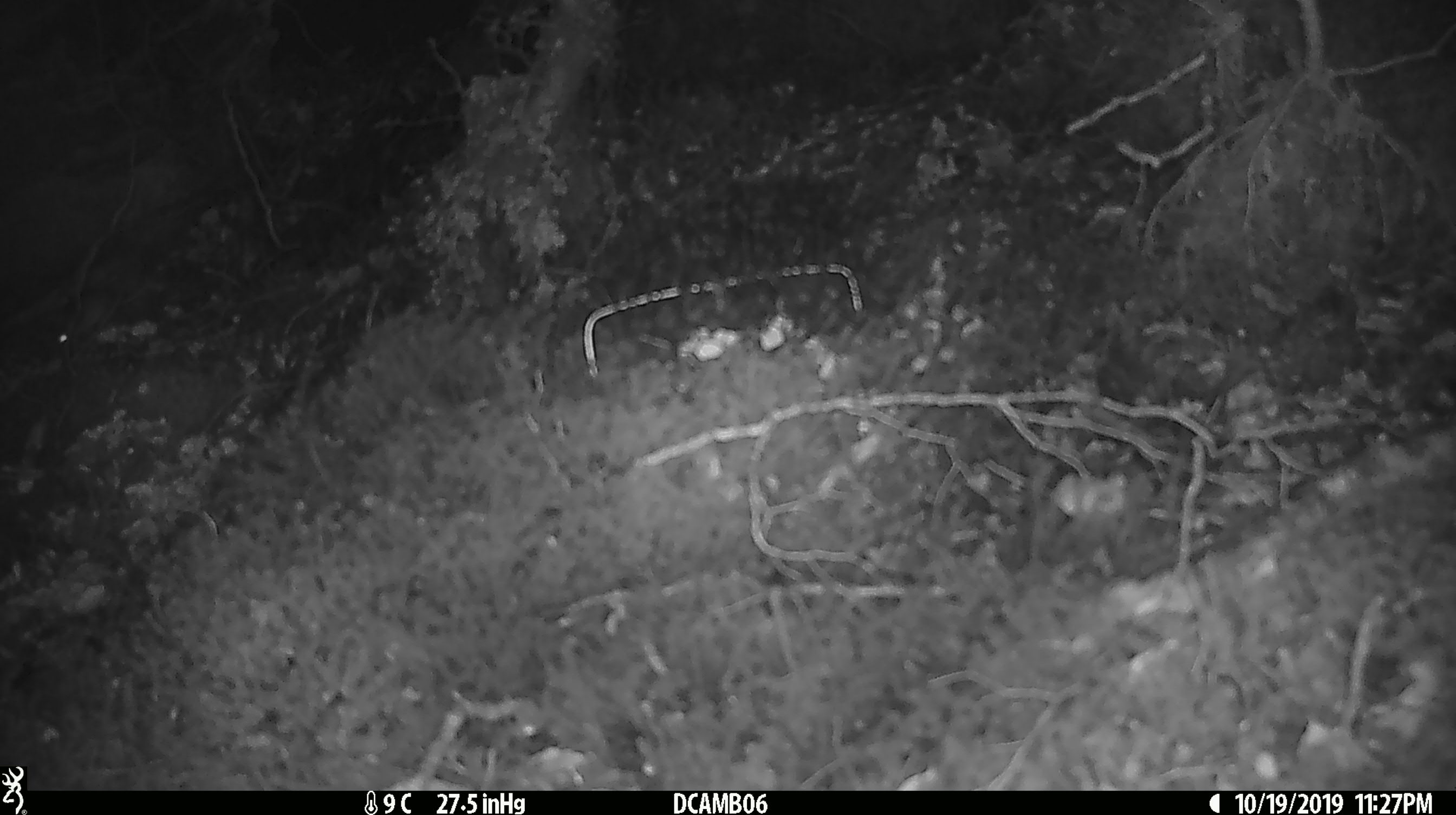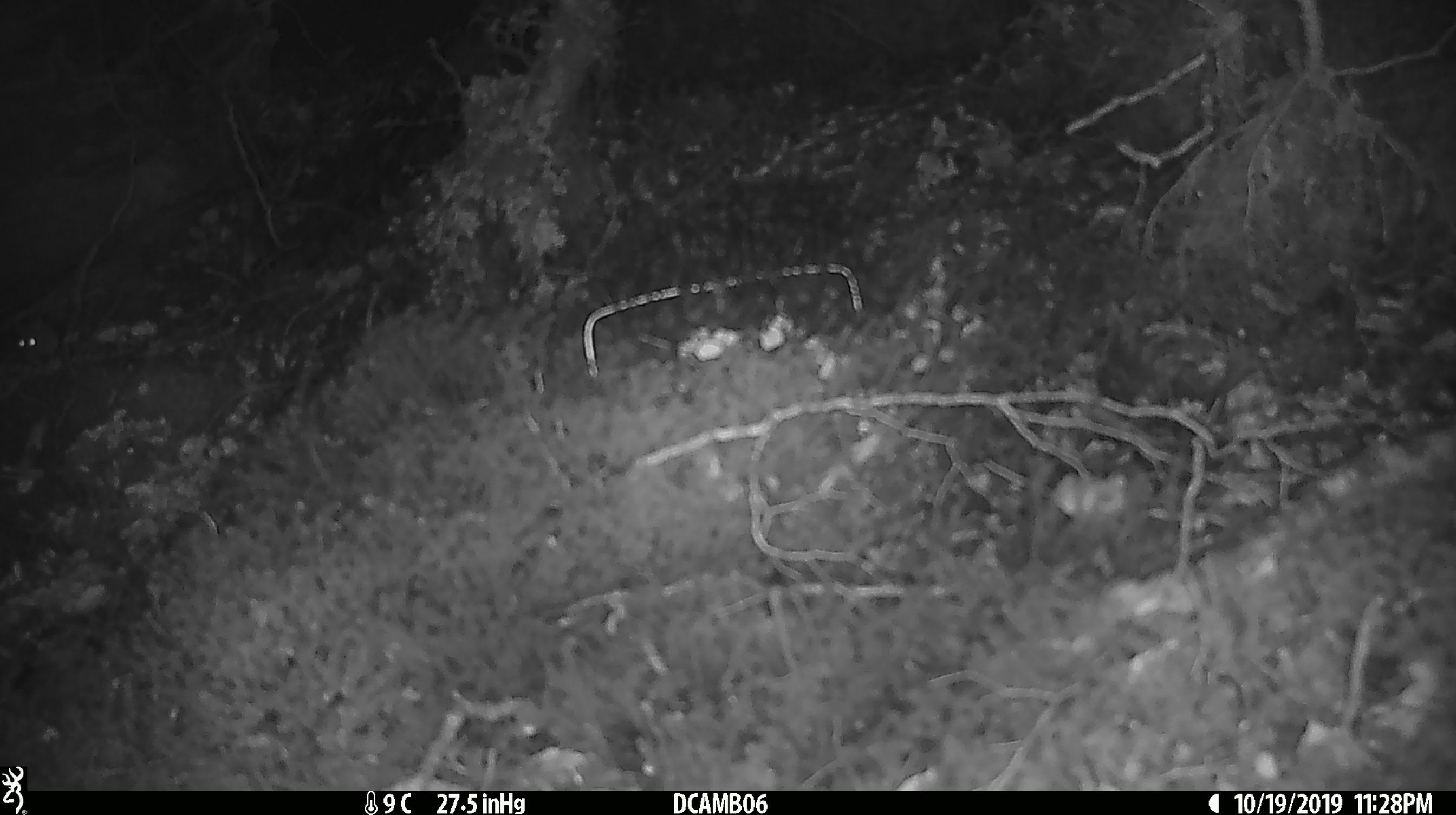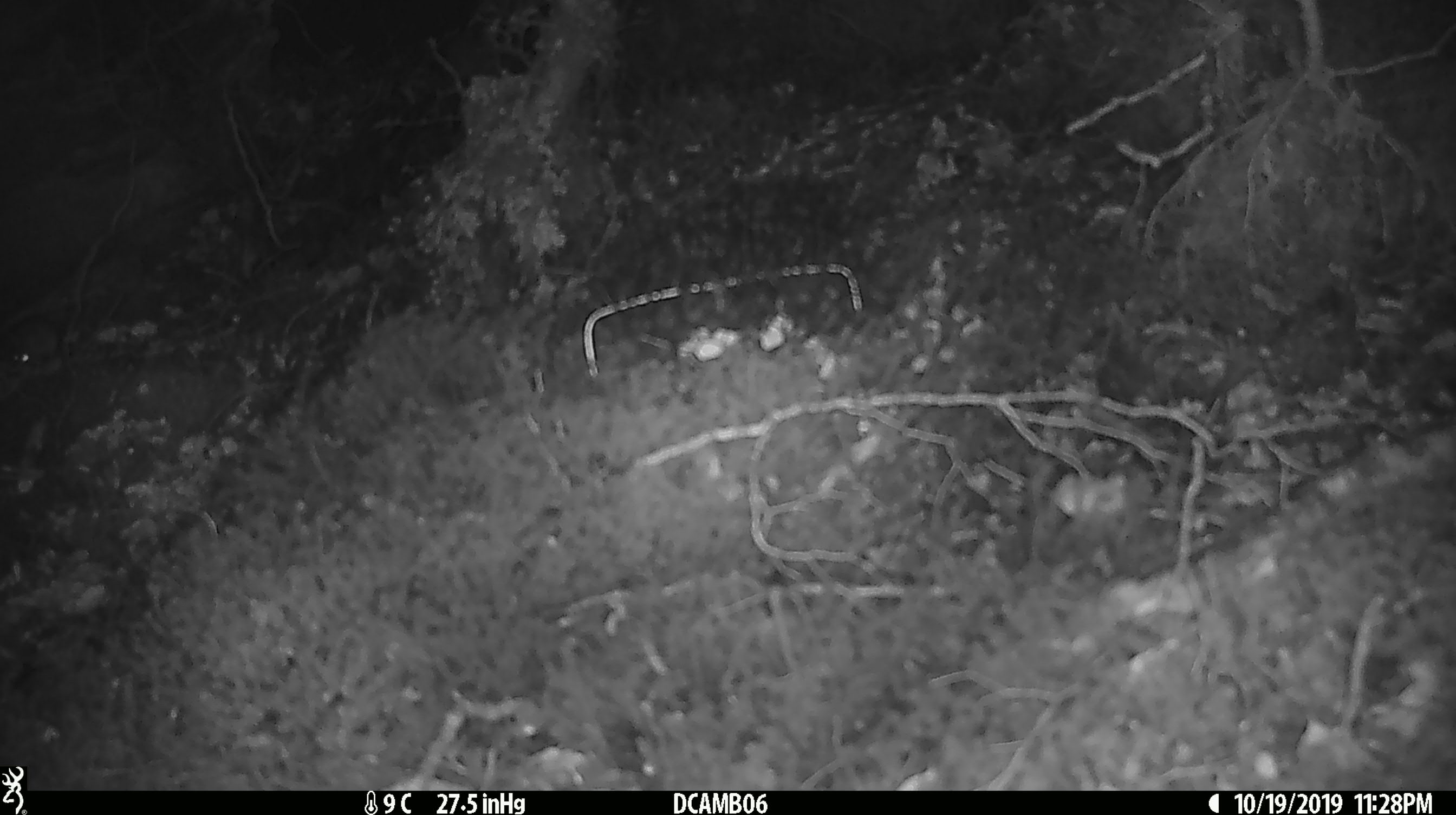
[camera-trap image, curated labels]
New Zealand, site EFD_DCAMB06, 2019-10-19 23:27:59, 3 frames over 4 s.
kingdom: Animalia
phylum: Chordata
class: Mammalia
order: Rodentia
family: Muridae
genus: Mus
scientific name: Mus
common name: mouse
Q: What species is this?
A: Mouse (Mus).